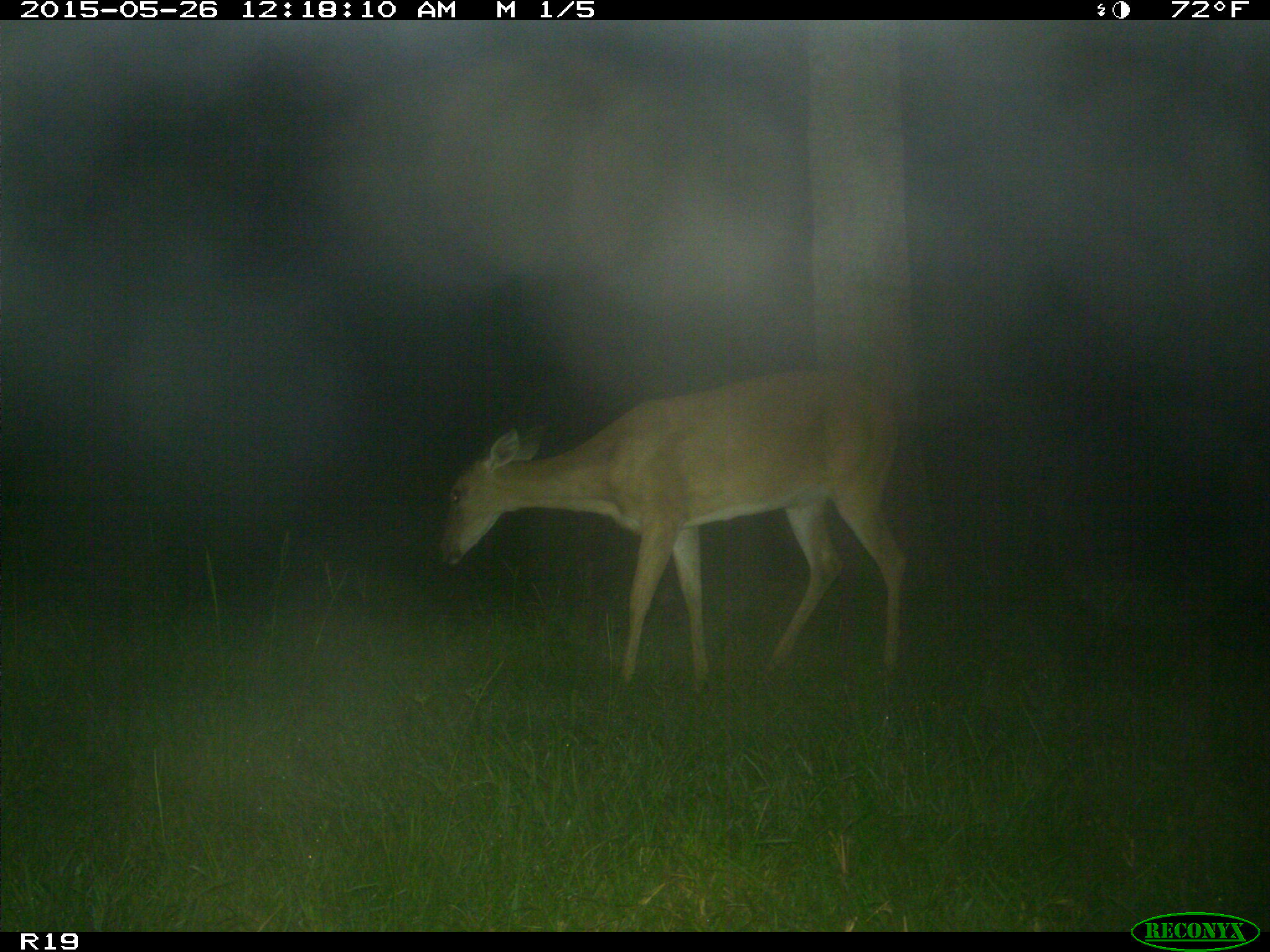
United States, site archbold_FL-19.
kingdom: Animalia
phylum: Chordata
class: Mammalia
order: Artiodactyla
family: Cervidae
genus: Odocoileus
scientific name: Odocoileus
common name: deer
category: unidentified deer